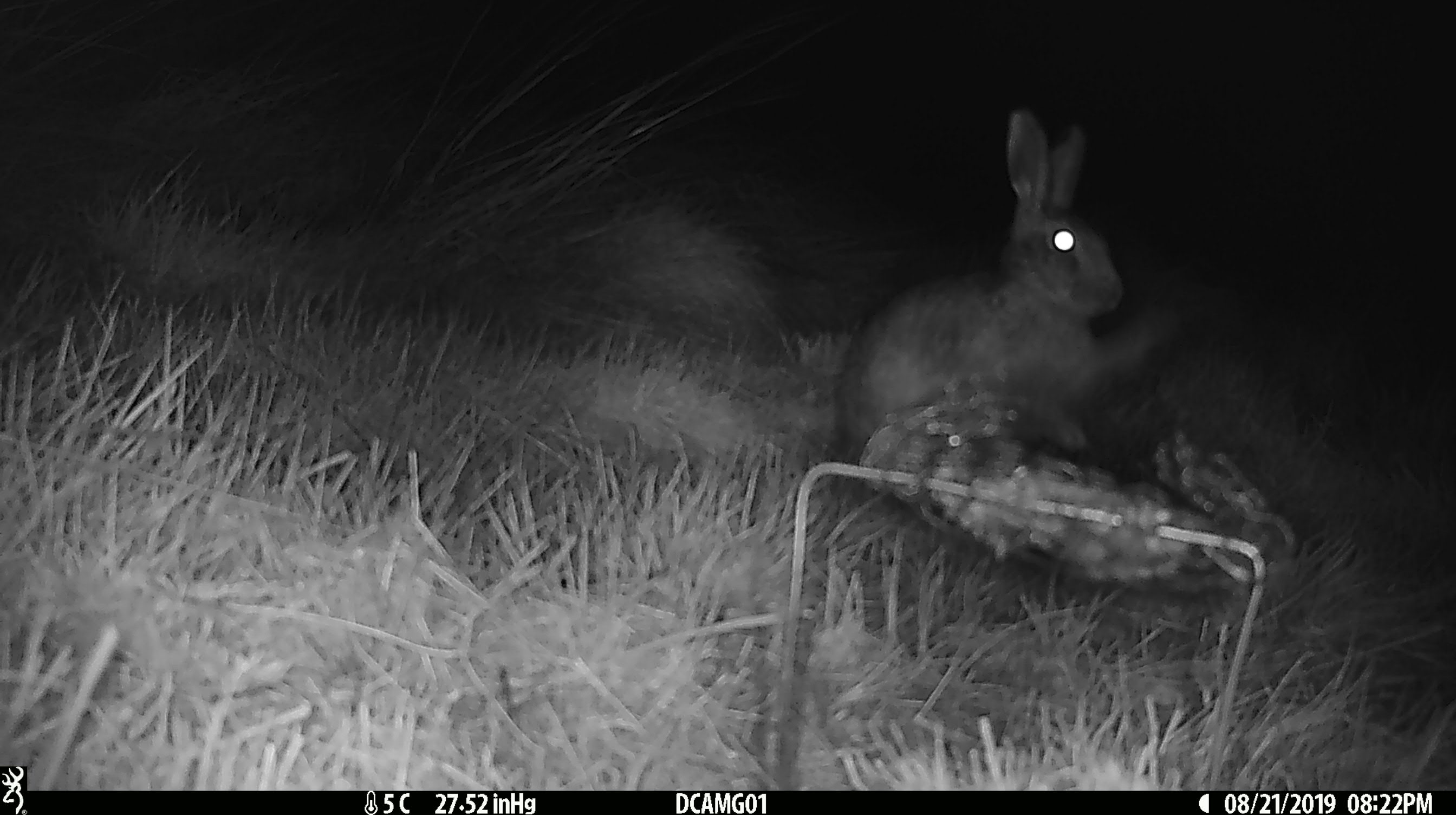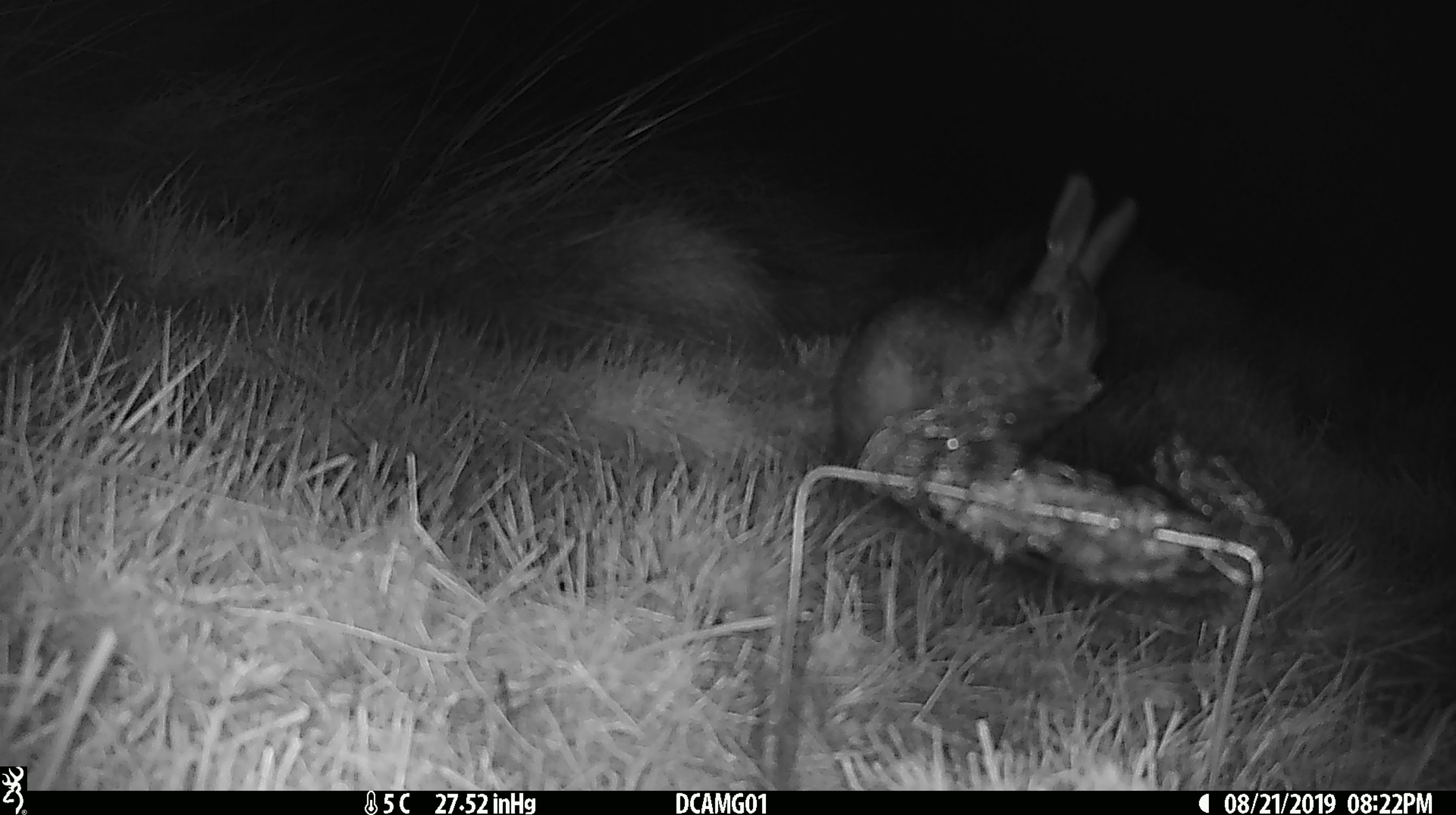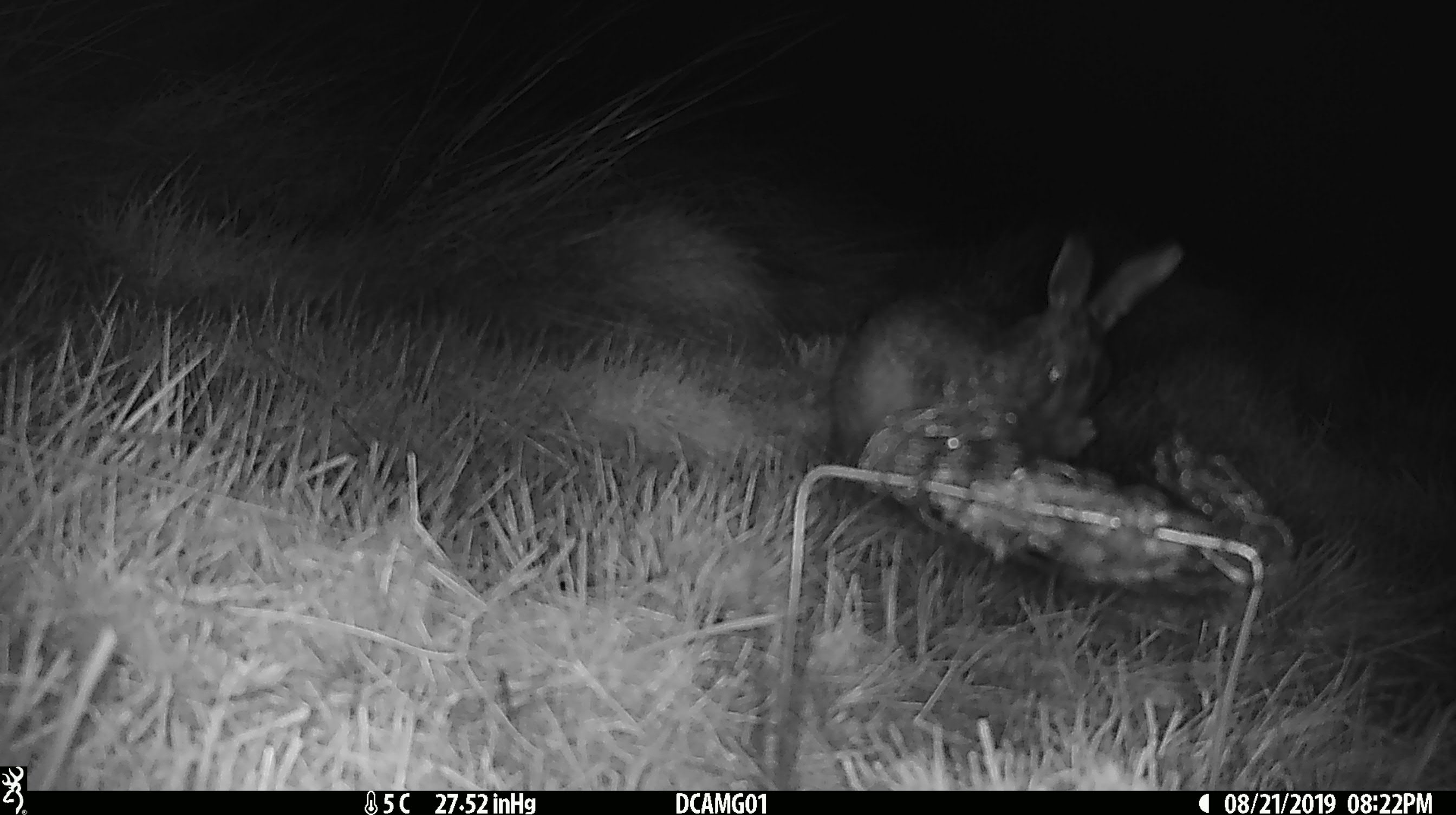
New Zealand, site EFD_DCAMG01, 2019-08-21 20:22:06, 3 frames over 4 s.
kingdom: Animalia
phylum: Chordata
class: Mammalia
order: Lagomorpha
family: Leporidae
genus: Lepus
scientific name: Lepus europaeus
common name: brown hare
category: hare